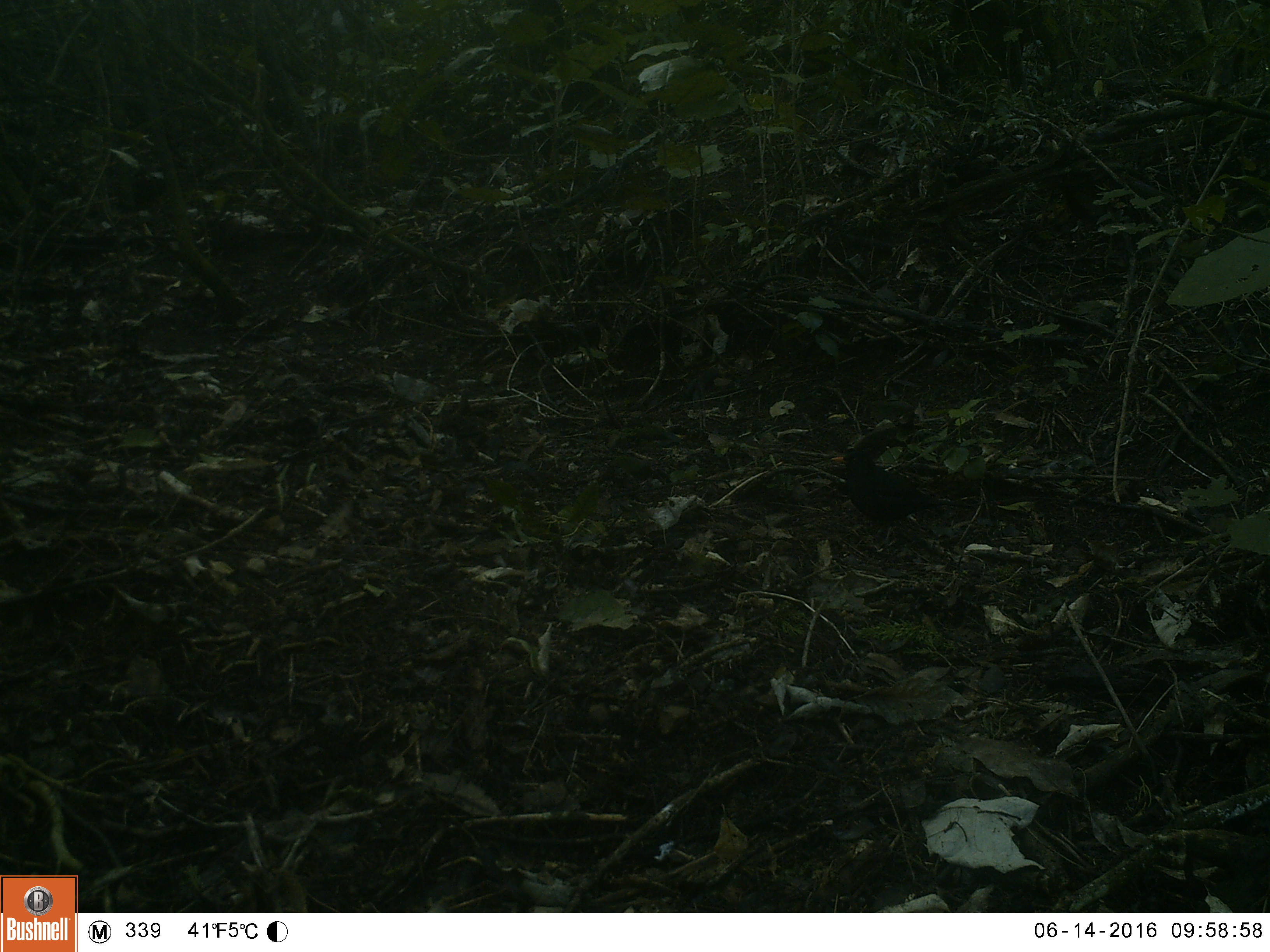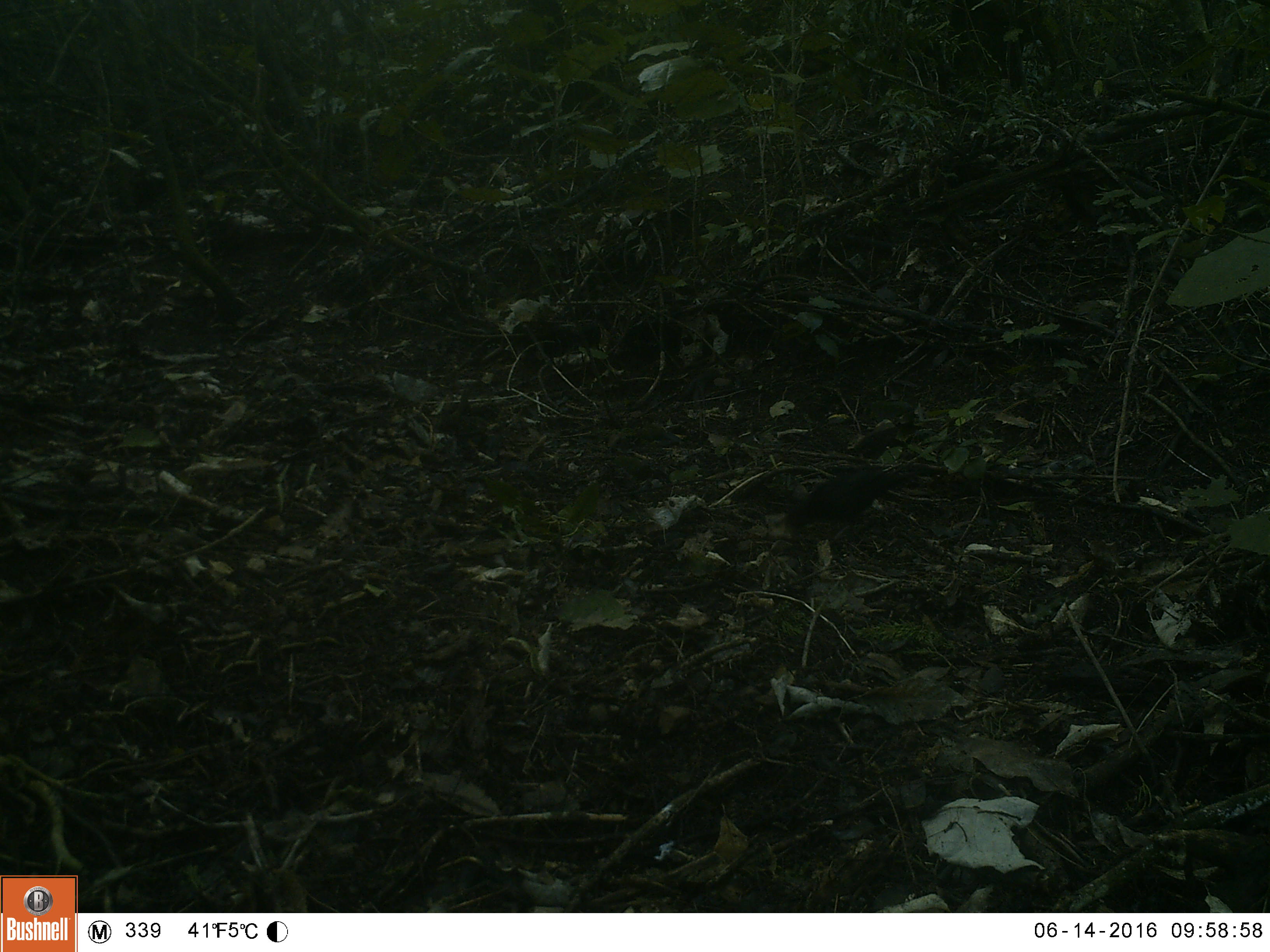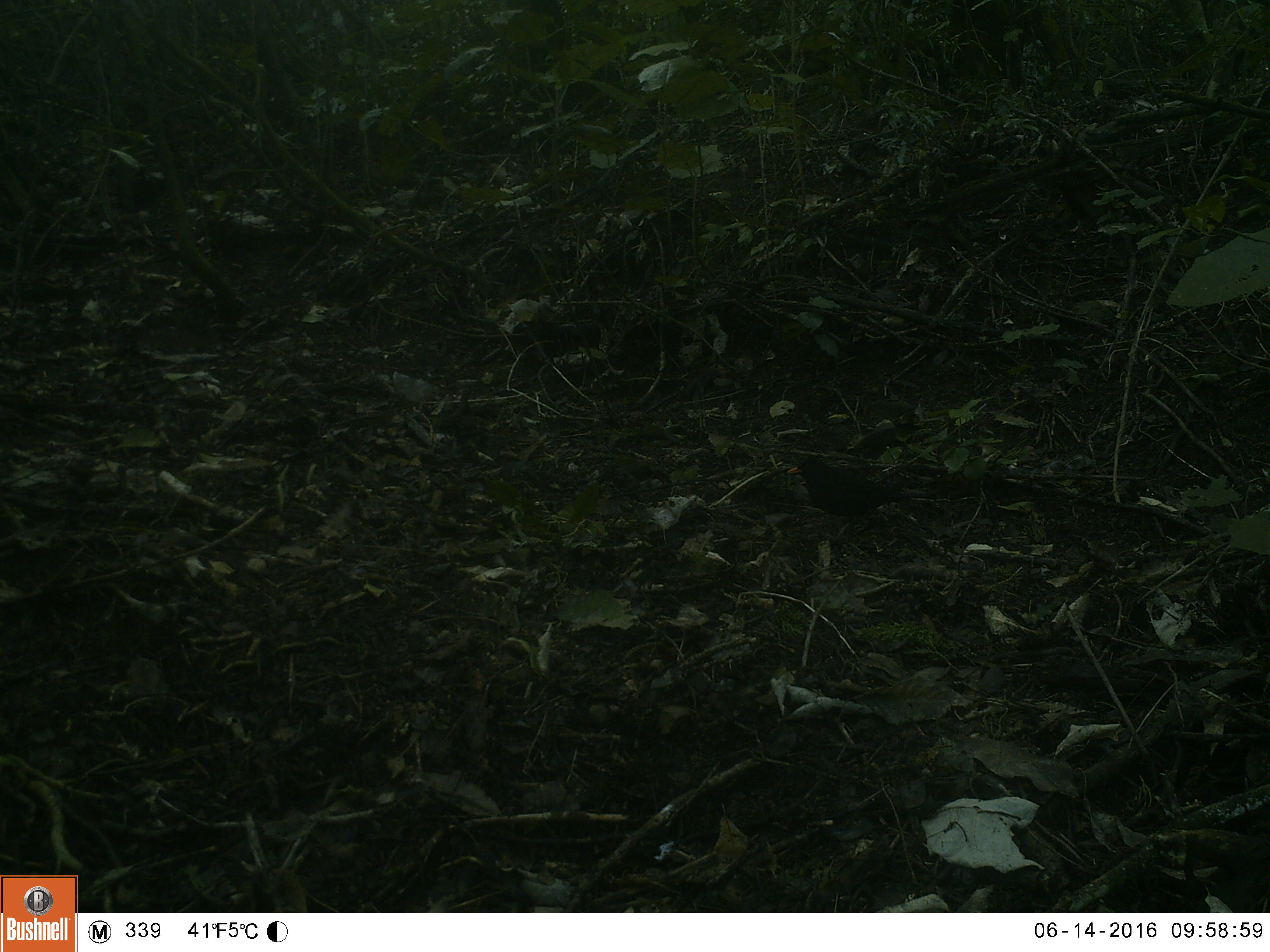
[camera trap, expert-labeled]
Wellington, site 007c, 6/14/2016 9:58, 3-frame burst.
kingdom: Animalia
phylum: Chordata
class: Aves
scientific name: Aves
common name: bird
Bird (Aves).